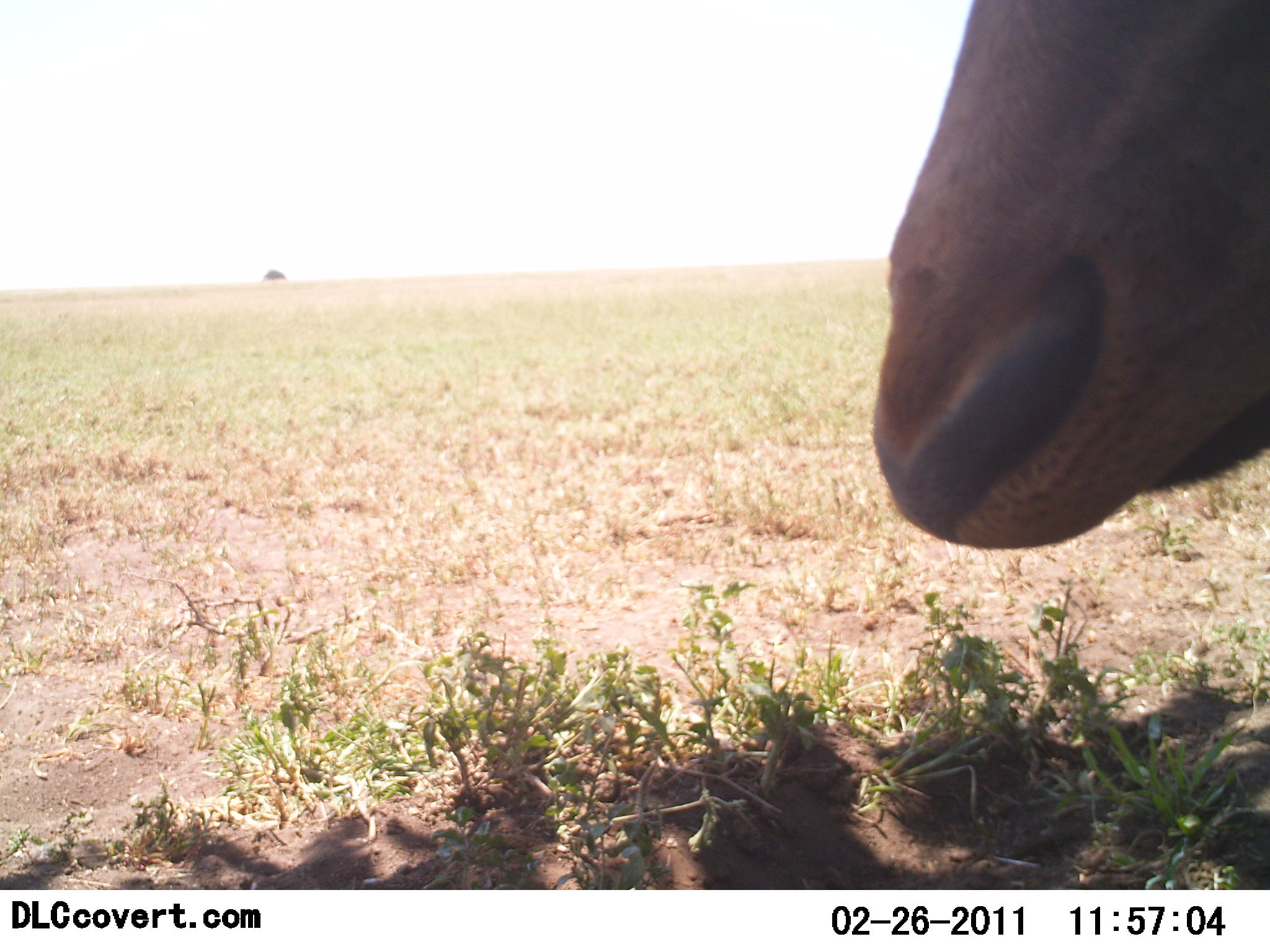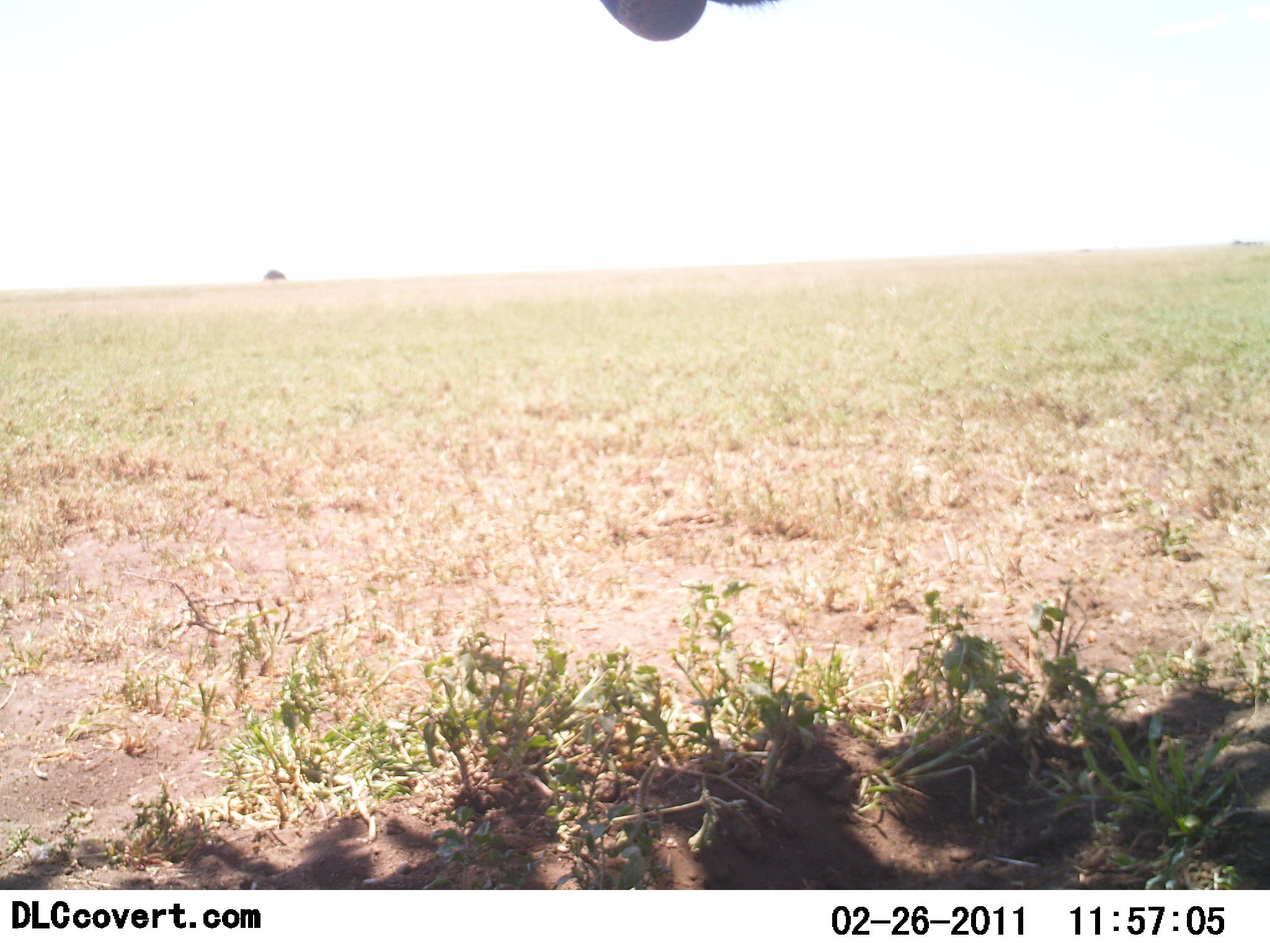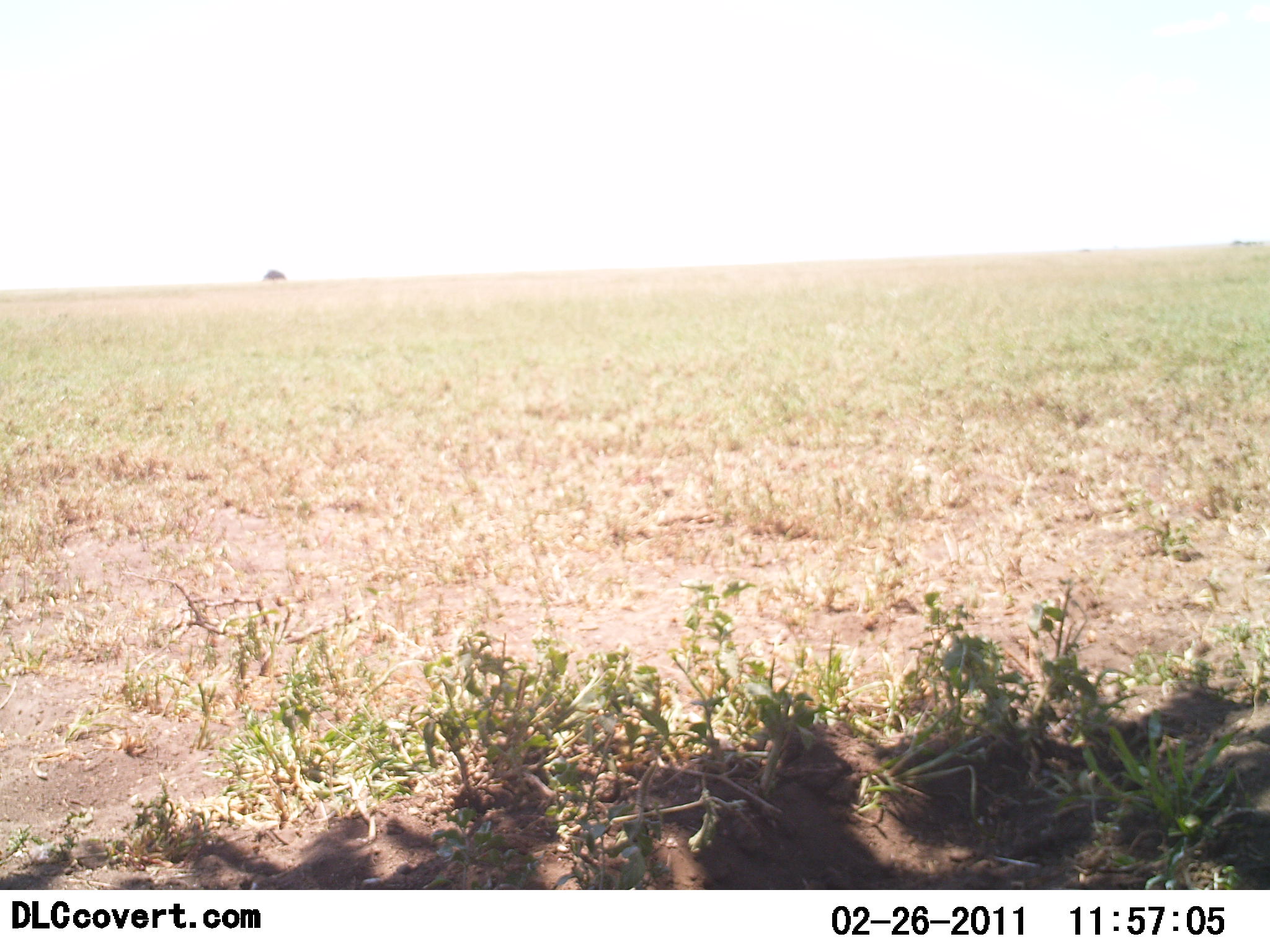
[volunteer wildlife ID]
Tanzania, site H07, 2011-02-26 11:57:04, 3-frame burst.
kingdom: Animalia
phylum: Chordata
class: Mammalia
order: Artiodactyla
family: Bovidae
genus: Damaliscus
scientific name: Damaliscus lunatus jimela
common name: topi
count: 1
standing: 75%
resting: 0%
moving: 0%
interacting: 0%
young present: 0%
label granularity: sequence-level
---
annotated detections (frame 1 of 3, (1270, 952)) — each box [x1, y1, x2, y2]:
animal: [866, 1, 1270, 551]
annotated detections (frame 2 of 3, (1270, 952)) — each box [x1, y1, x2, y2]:
animal: [598, 1, 785, 42]